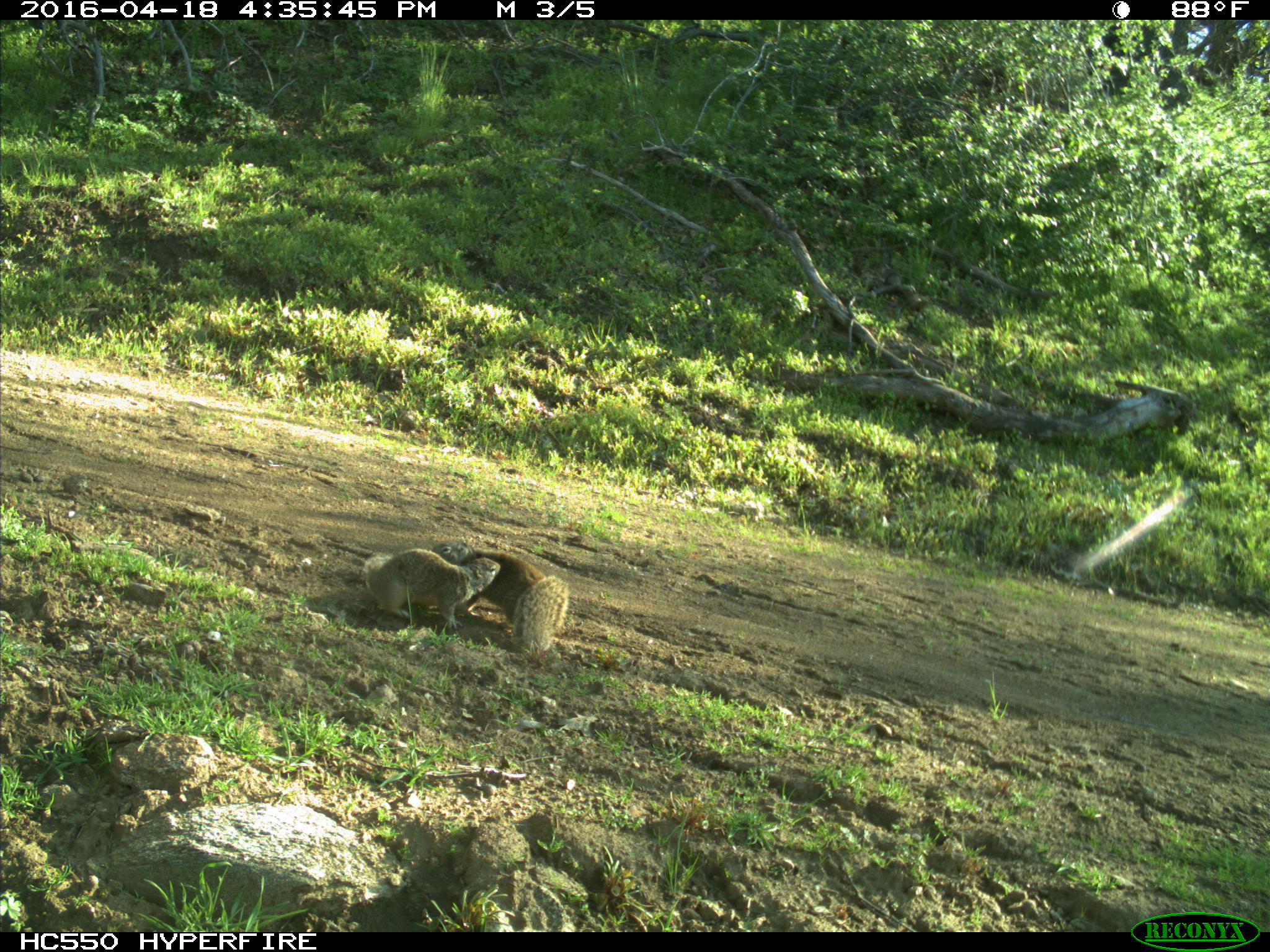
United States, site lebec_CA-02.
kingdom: Animalia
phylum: Chordata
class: Mammalia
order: Rodentia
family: Sciuridae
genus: Otospermophilus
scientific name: Otospermophilus beecheyi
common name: california ground squirrel